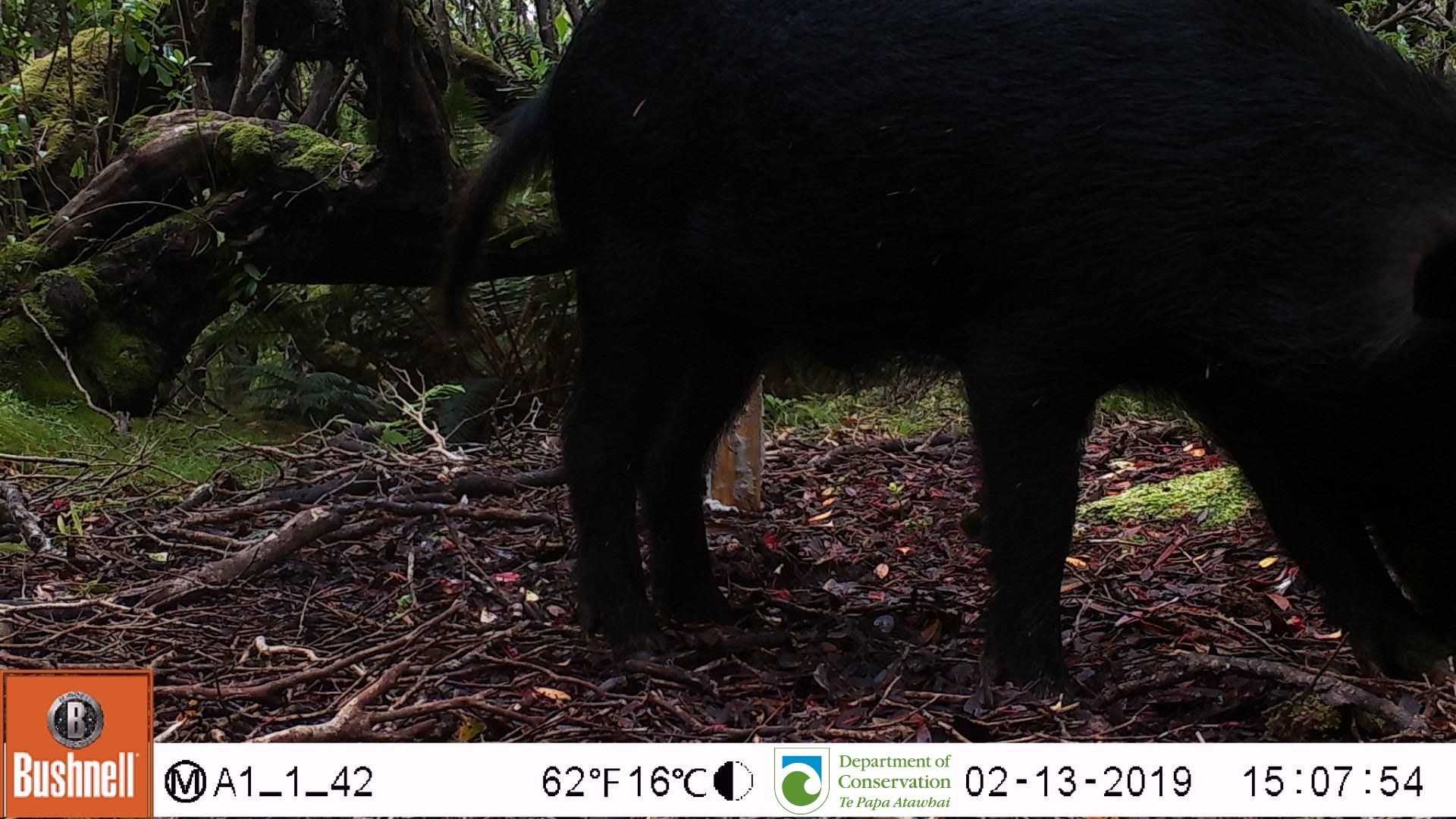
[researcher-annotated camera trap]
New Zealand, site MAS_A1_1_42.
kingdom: Animalia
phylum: Chordata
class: Mammalia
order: Artiodactyla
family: Suidae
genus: Sus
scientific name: Sus scrofa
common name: pig